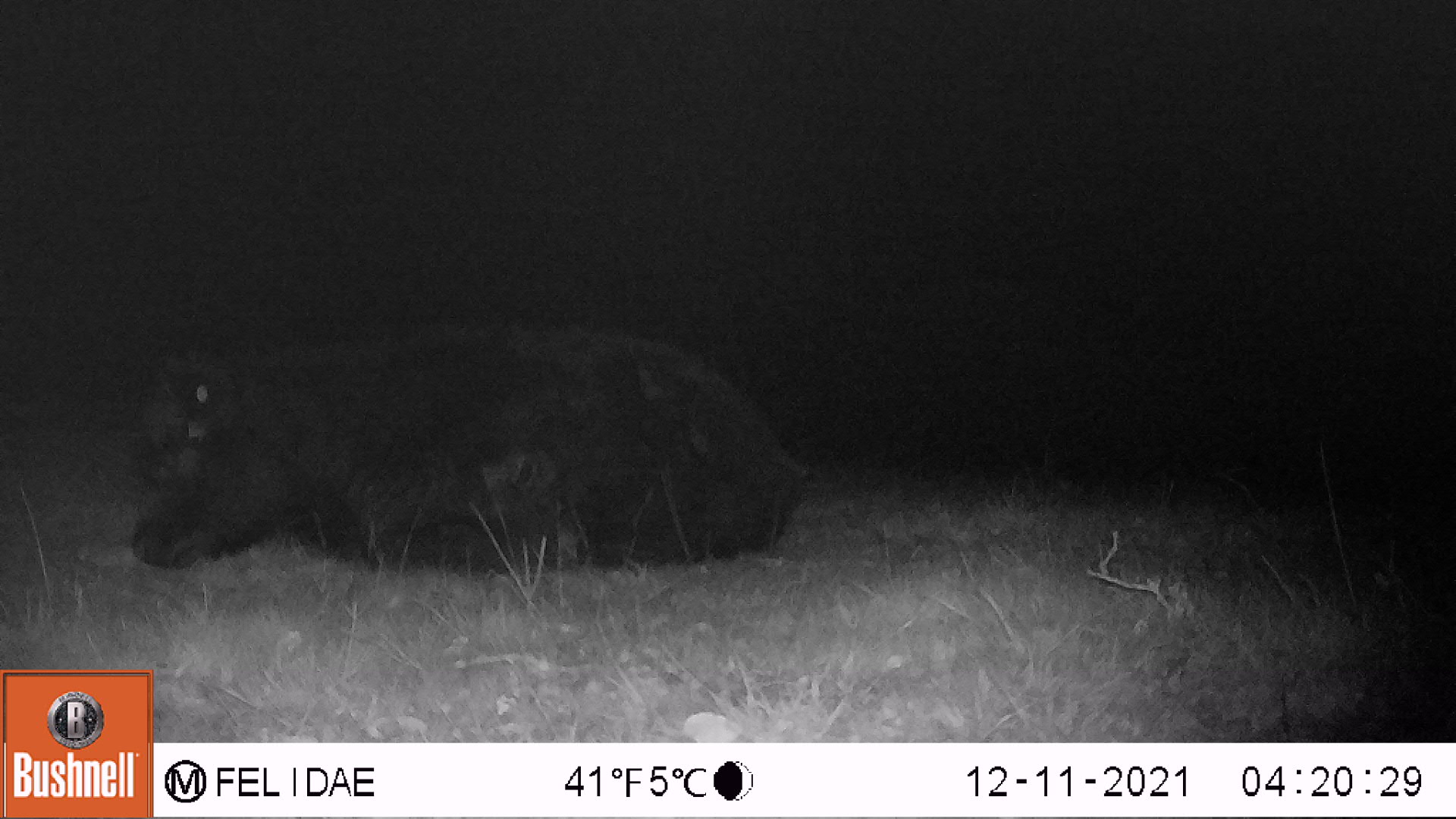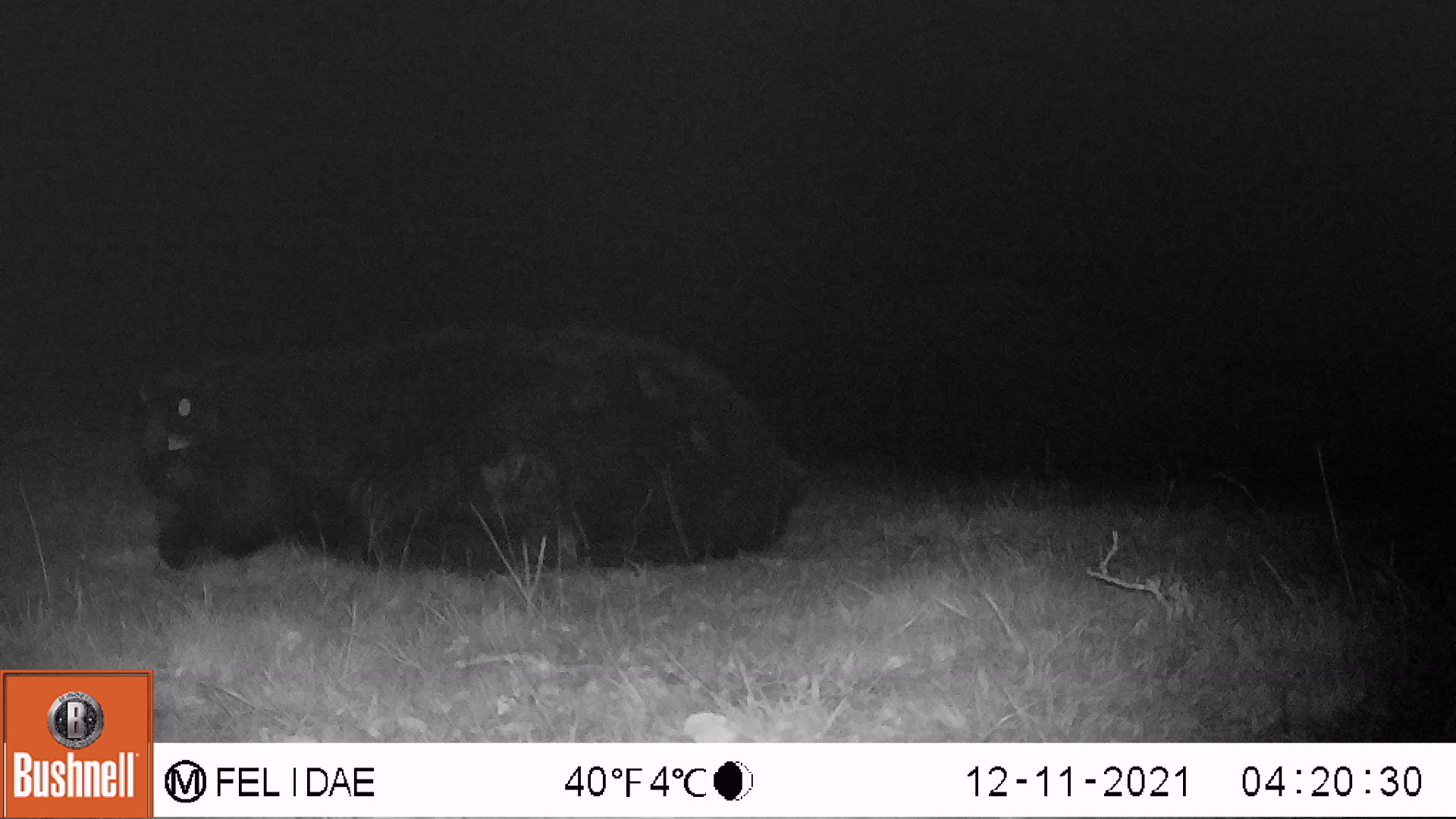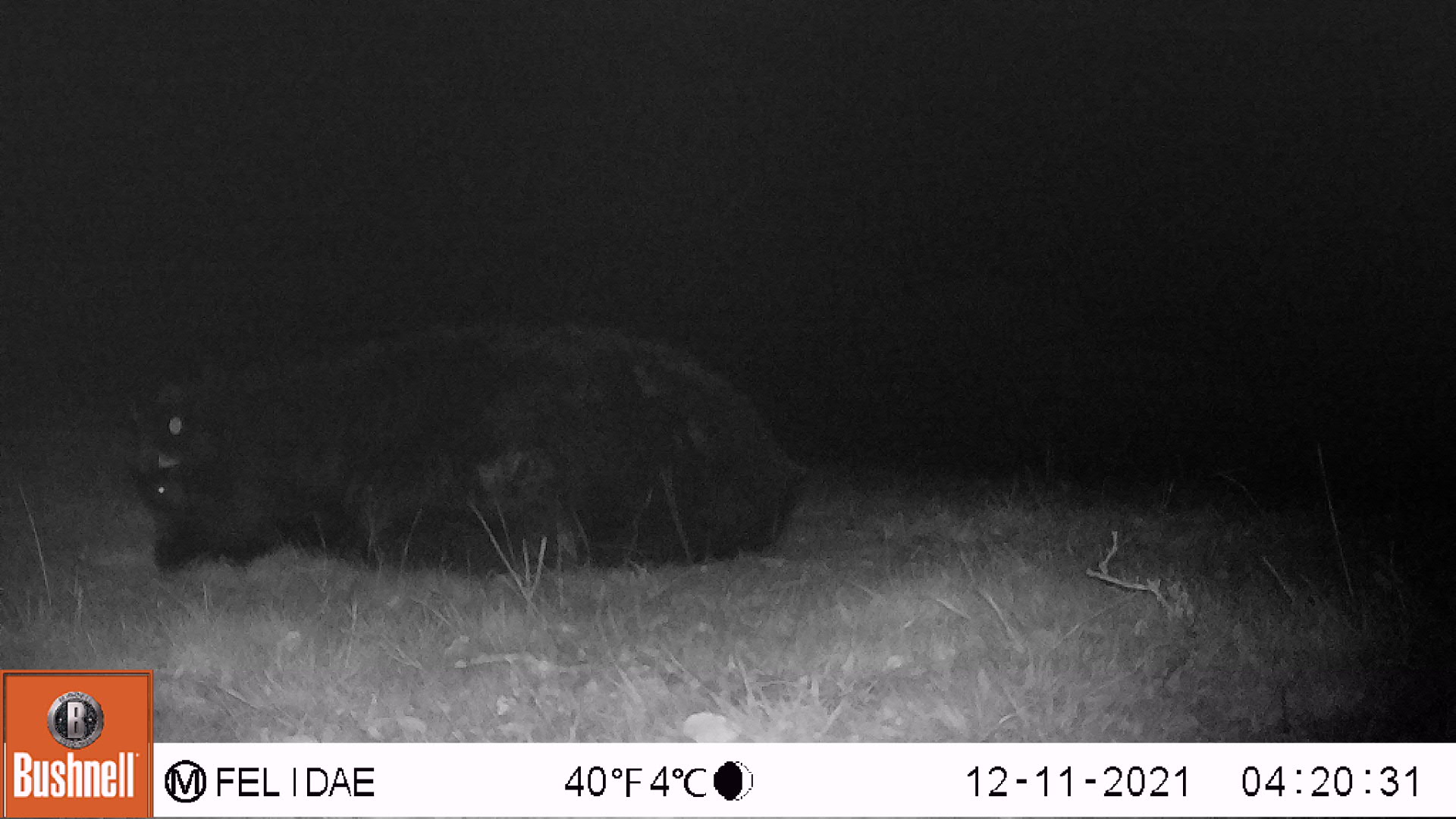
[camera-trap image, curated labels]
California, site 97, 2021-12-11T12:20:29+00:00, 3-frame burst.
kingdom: Animalia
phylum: Chordata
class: Mammalia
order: Artiodactyla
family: Bovidae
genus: Bos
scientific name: Bos taurus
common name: domestic cattle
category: cattle